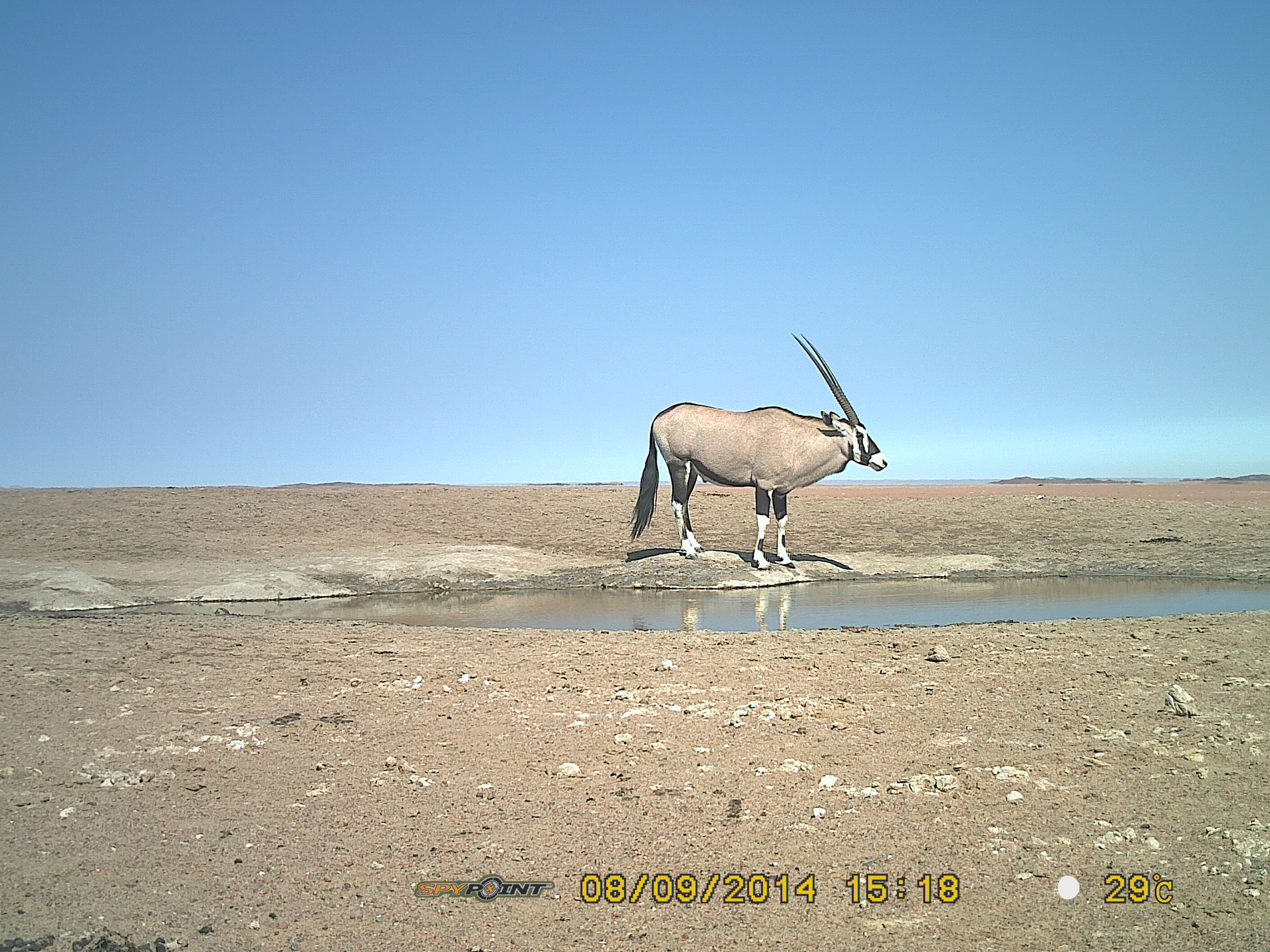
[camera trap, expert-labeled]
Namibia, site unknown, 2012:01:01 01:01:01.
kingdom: Animalia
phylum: Chordata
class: Mammalia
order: Artiodactyla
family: Bovidae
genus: Oryx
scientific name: Oryx gazella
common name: gemsbok